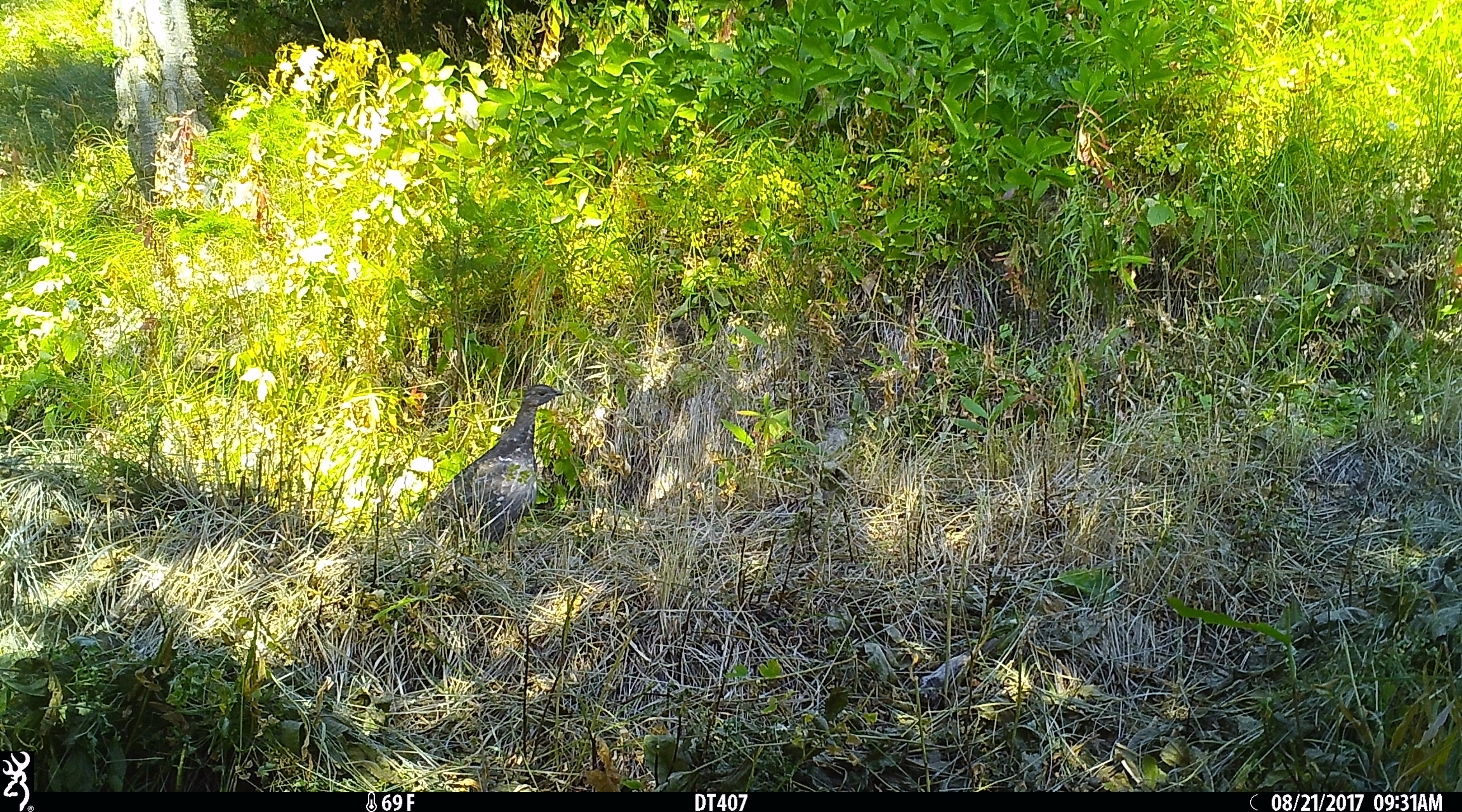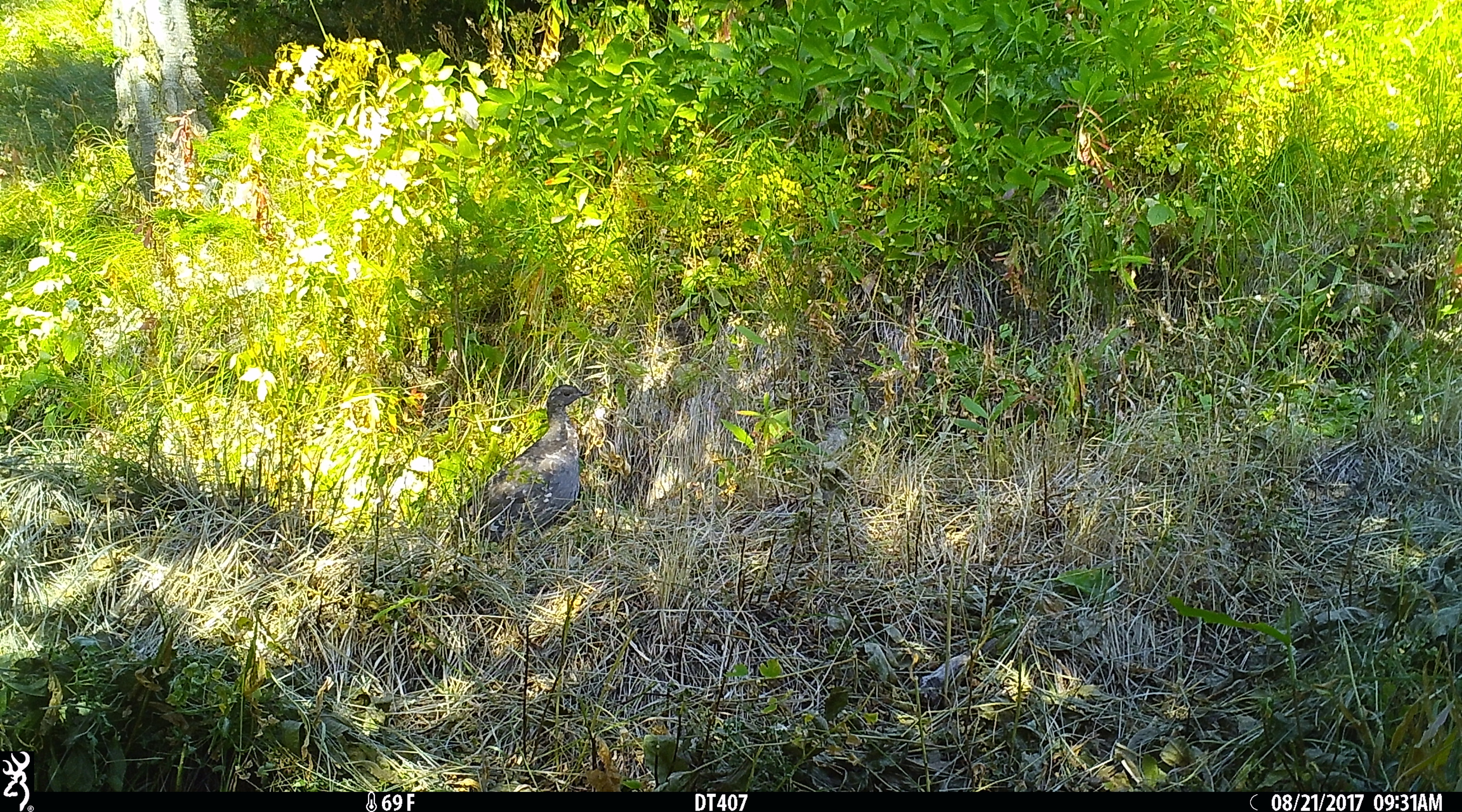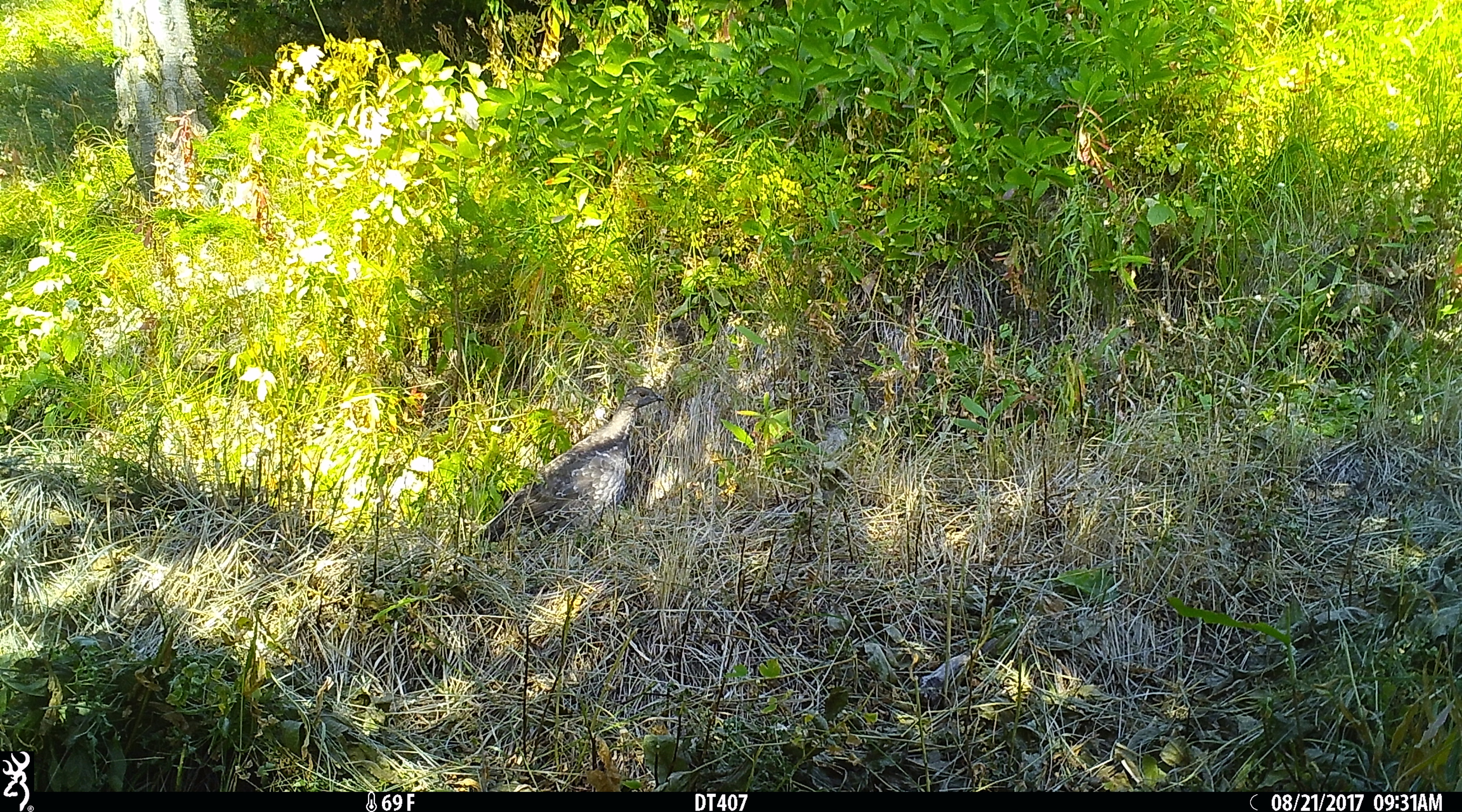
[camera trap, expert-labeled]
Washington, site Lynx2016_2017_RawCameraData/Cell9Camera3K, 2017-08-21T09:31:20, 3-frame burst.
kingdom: Animalia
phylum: Chordata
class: Aves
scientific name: Aves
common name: birds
Aves (birds). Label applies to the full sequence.